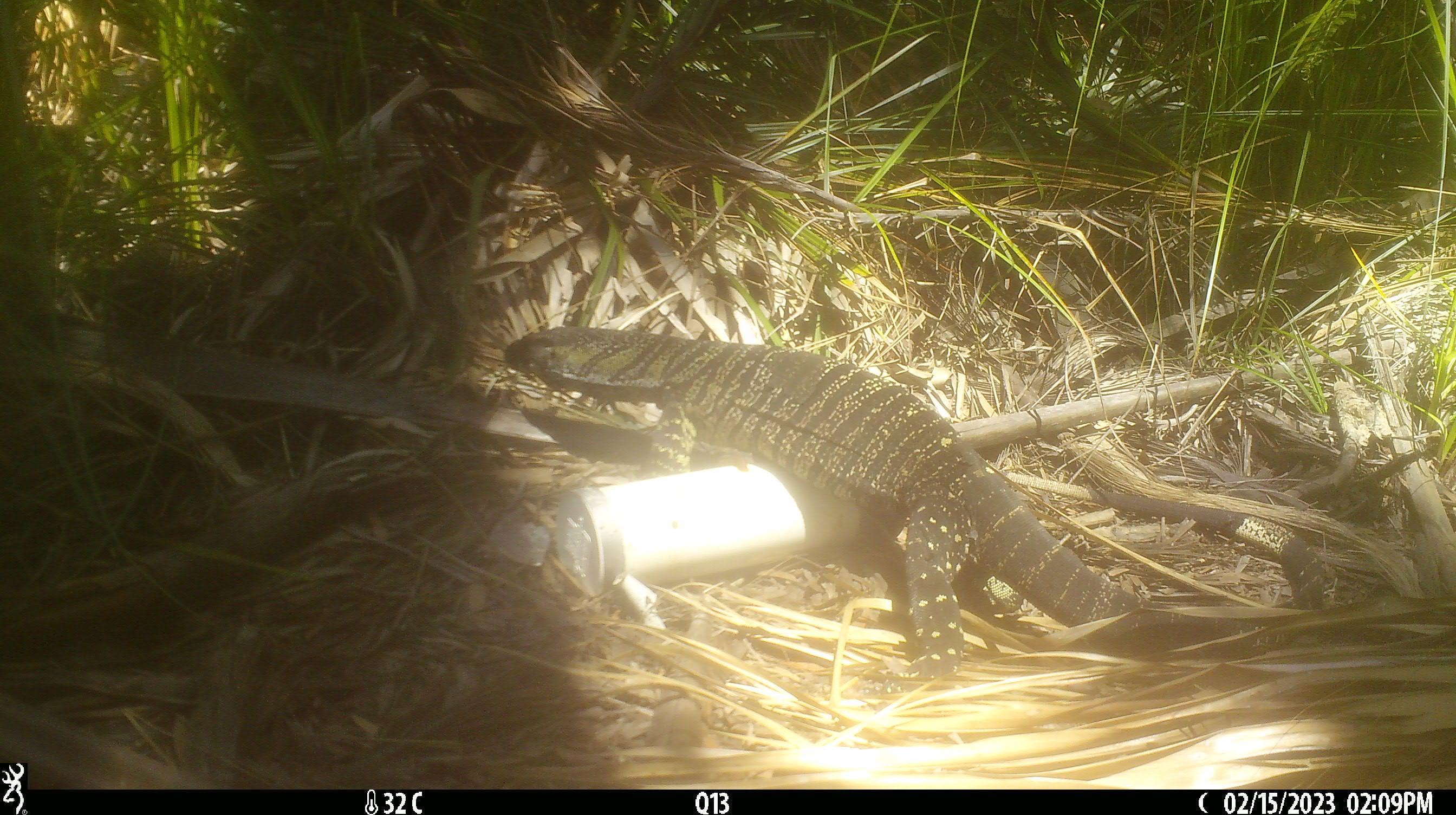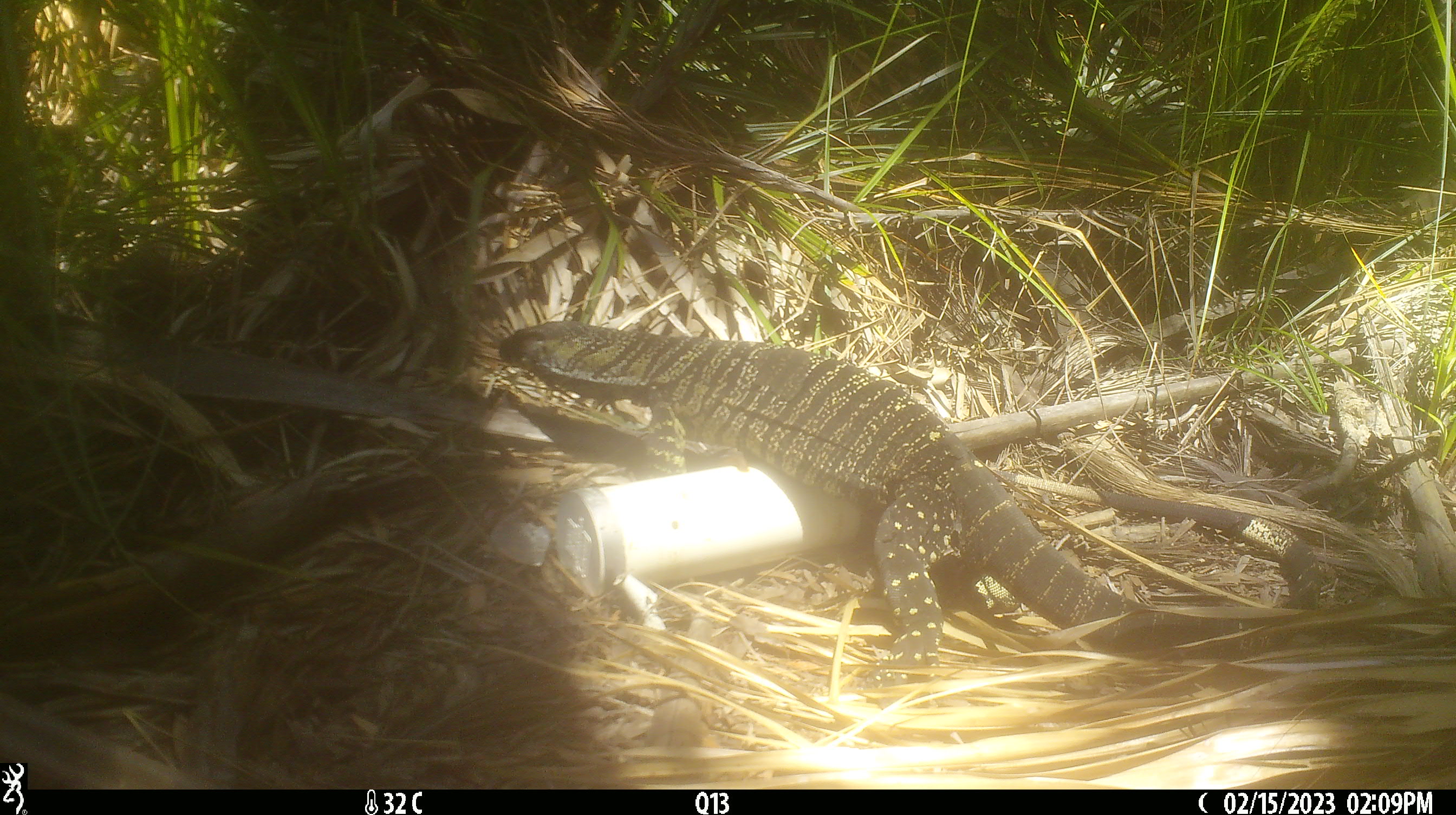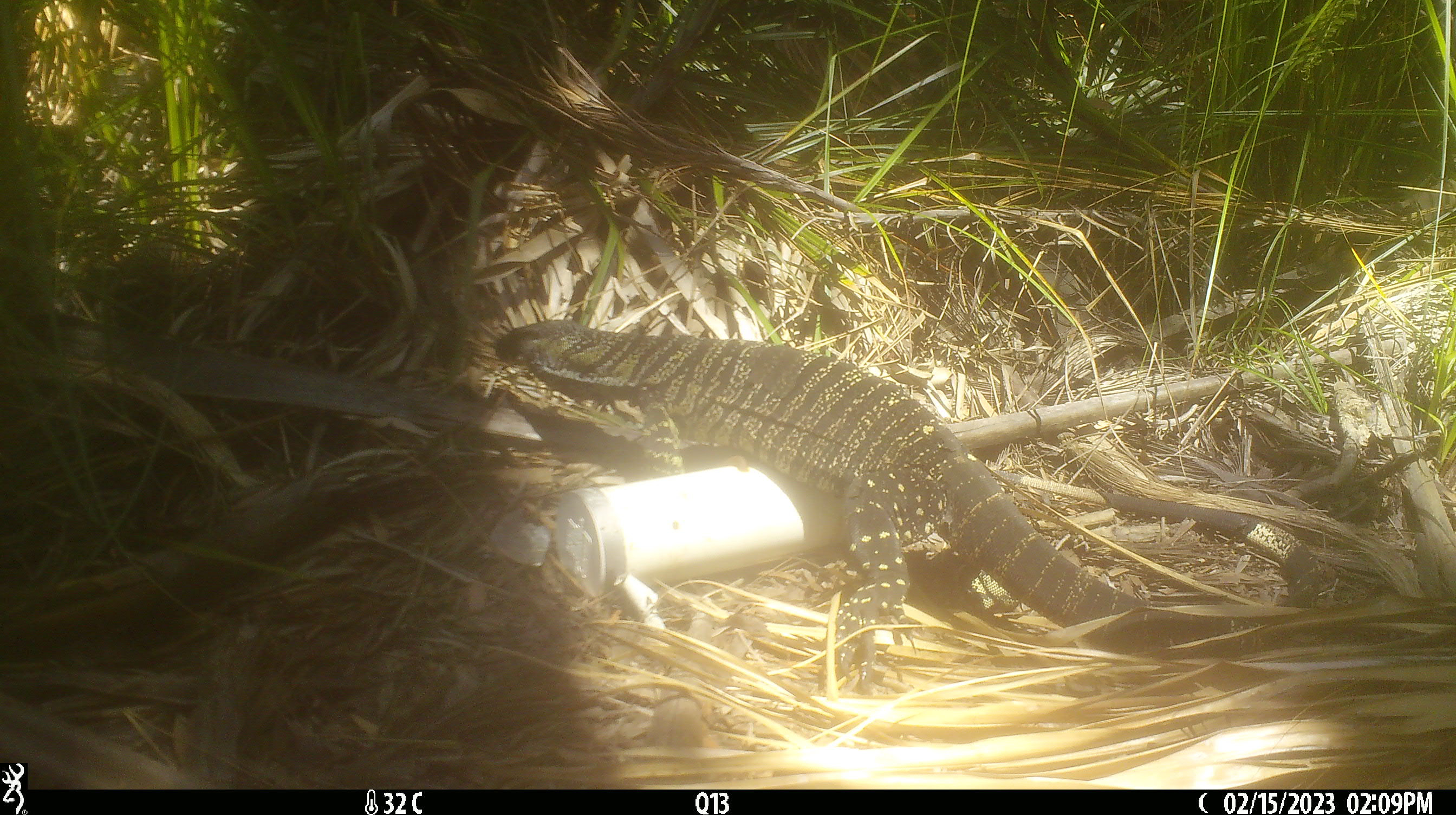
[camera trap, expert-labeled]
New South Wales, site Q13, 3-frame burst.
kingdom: Animalia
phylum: Chordata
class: Reptilia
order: Squamata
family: Varanidae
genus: Varanus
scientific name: Varanus varius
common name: lace monitor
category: goanna